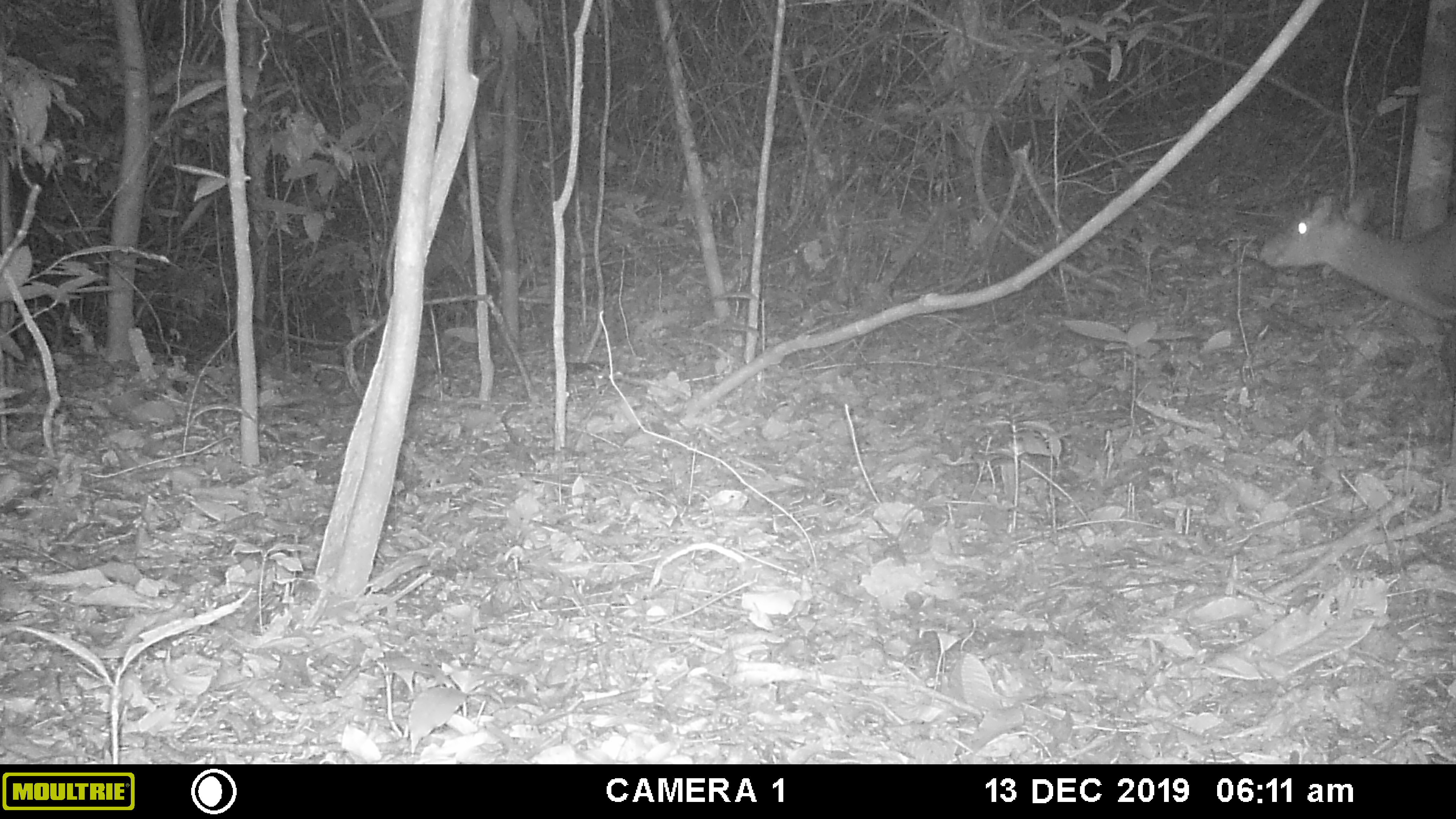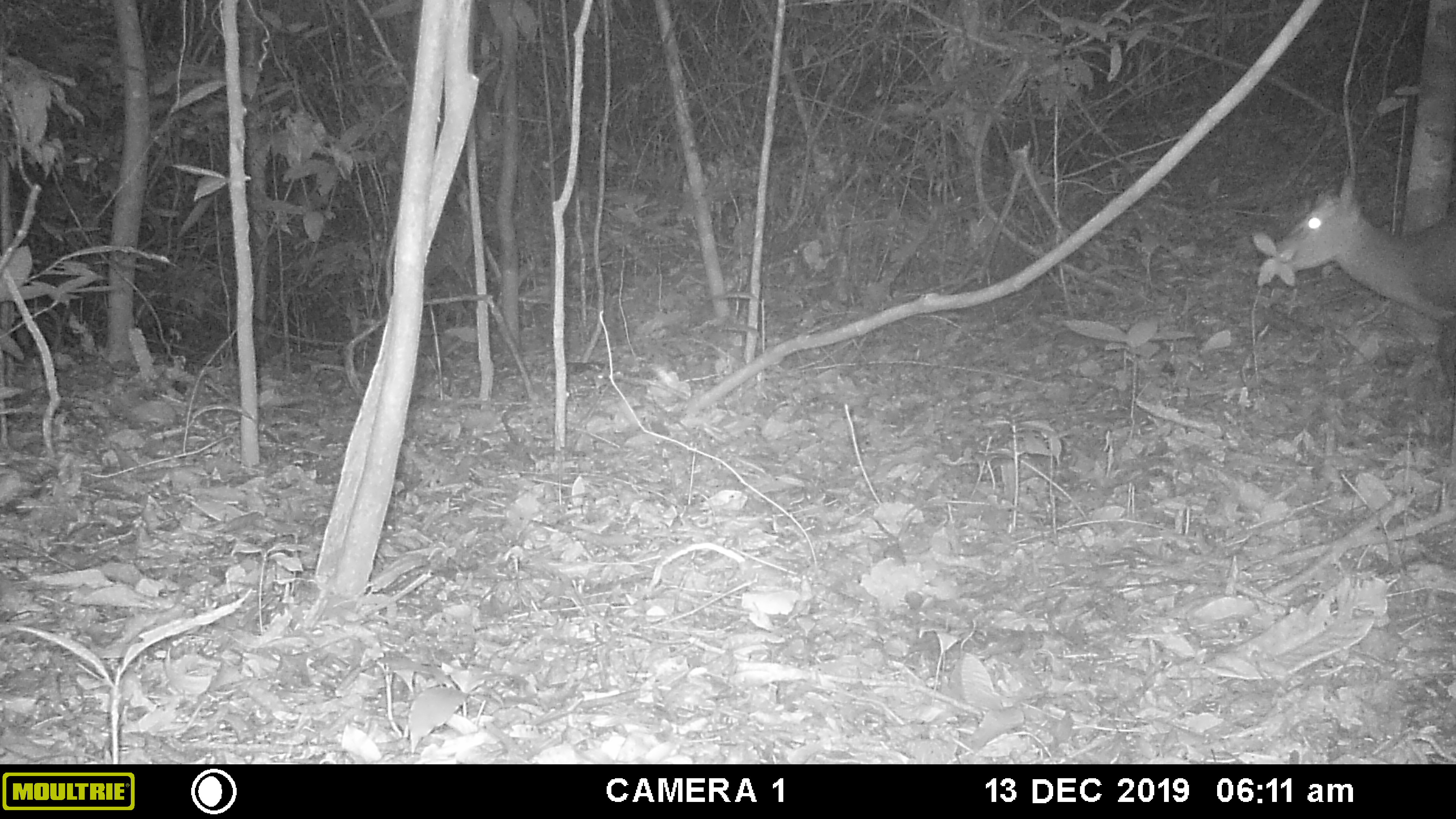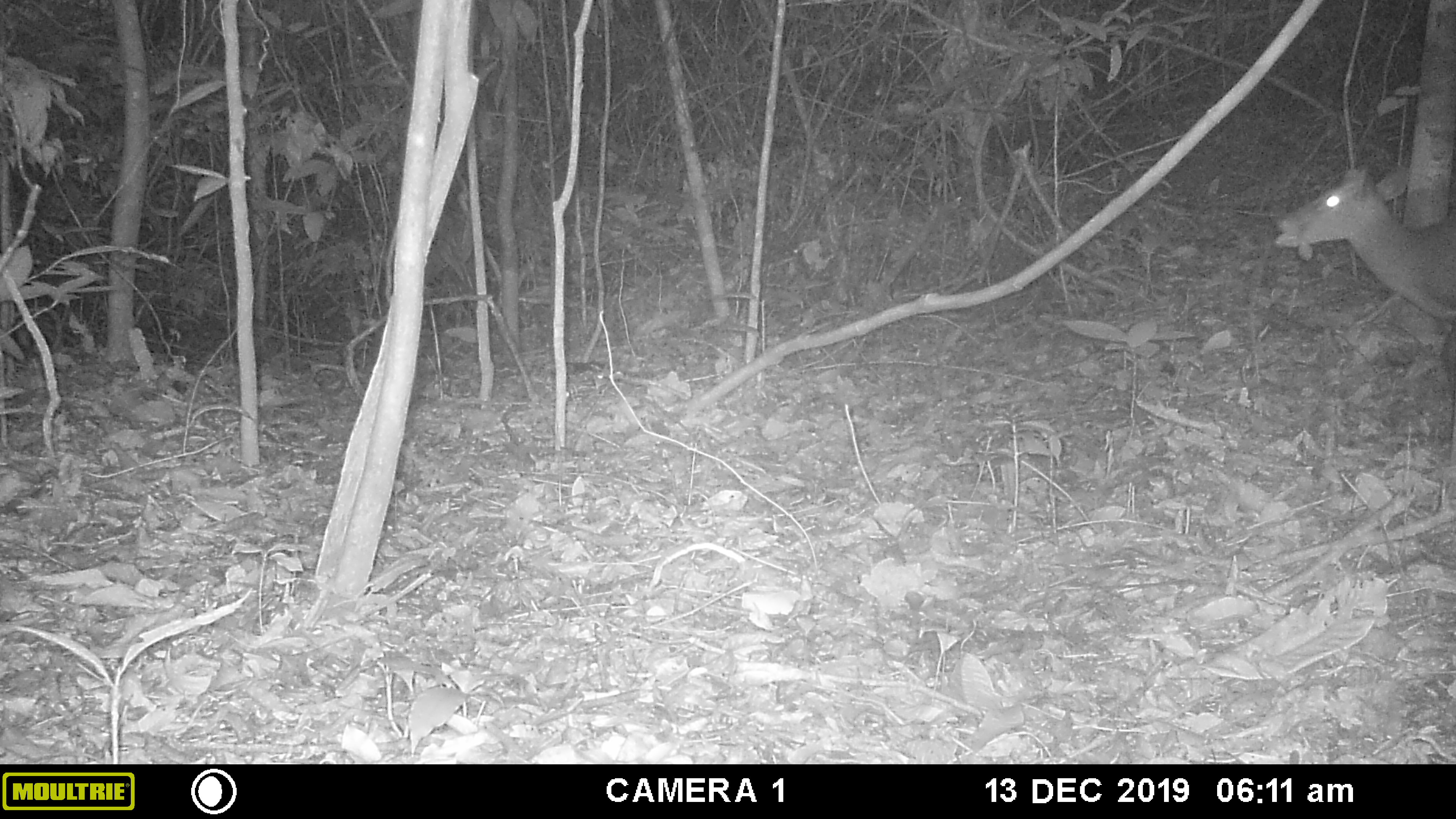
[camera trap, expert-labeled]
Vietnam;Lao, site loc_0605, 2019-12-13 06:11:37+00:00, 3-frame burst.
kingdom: Animalia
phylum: Chordata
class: Mammalia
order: Artiodactyla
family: Cervidae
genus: Muntiacus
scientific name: Muntiacus rooseveltorum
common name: roosevelt's muntjac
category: roosevelts muntjac group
Roosevelts muntjac group (roosevelt's muntjac) (Muntiacus rooseveltorum). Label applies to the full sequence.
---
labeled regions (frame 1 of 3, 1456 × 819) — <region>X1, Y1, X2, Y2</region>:
roosevelts muntjac group: <region>1259, 189, 1456, 395</region>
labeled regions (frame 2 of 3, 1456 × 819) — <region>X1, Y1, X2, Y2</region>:
roosevelts muntjac group: <region>1274, 174, 1455, 392</region>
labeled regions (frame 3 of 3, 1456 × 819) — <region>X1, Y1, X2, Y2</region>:
roosevelts muntjac group: <region>1275, 161, 1454, 386</region>